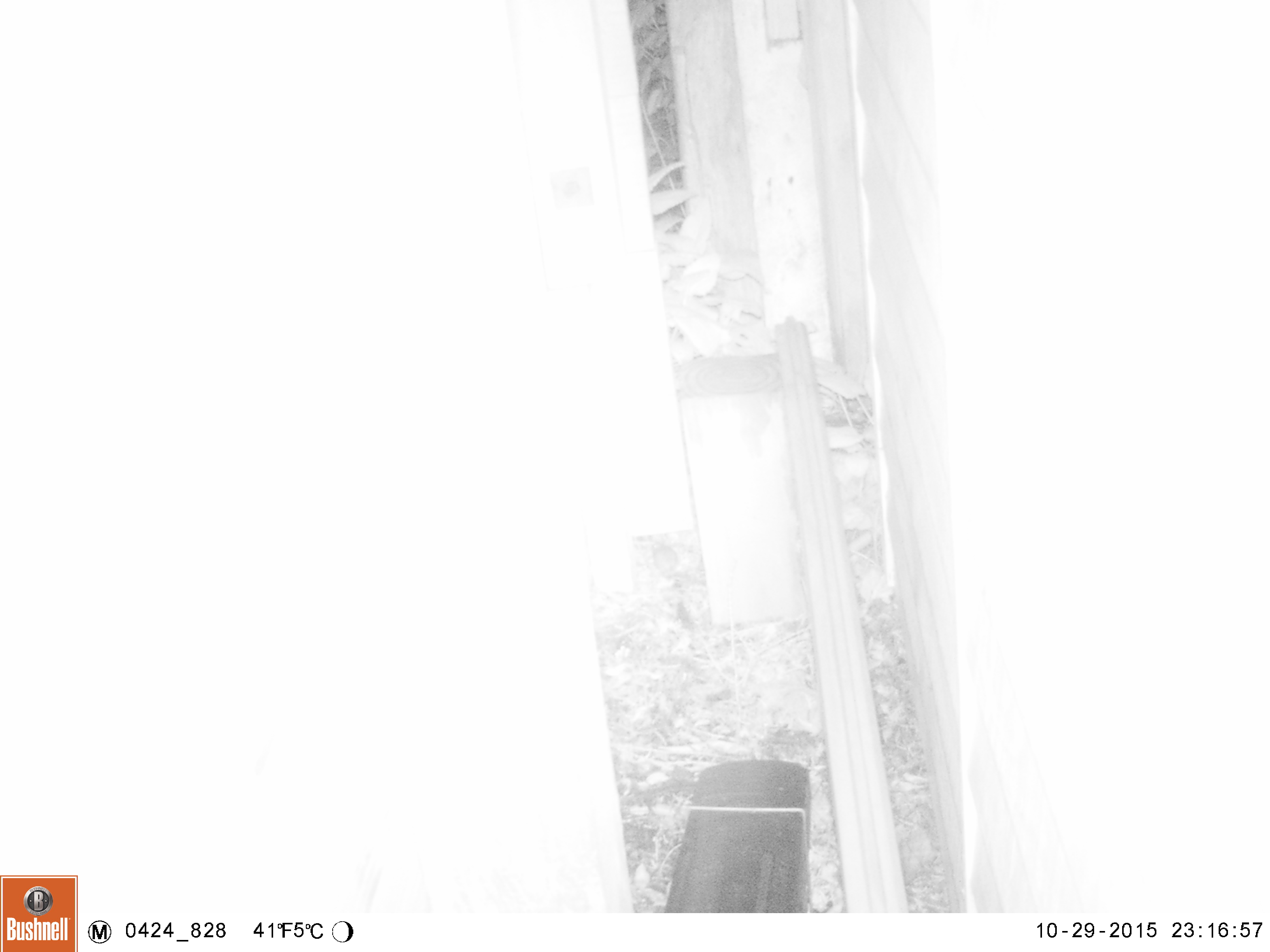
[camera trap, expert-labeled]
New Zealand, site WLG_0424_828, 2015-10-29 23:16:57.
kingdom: Animalia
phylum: Chordata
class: Mammalia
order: Rodentia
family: Muridae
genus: Mus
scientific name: Mus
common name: mouse